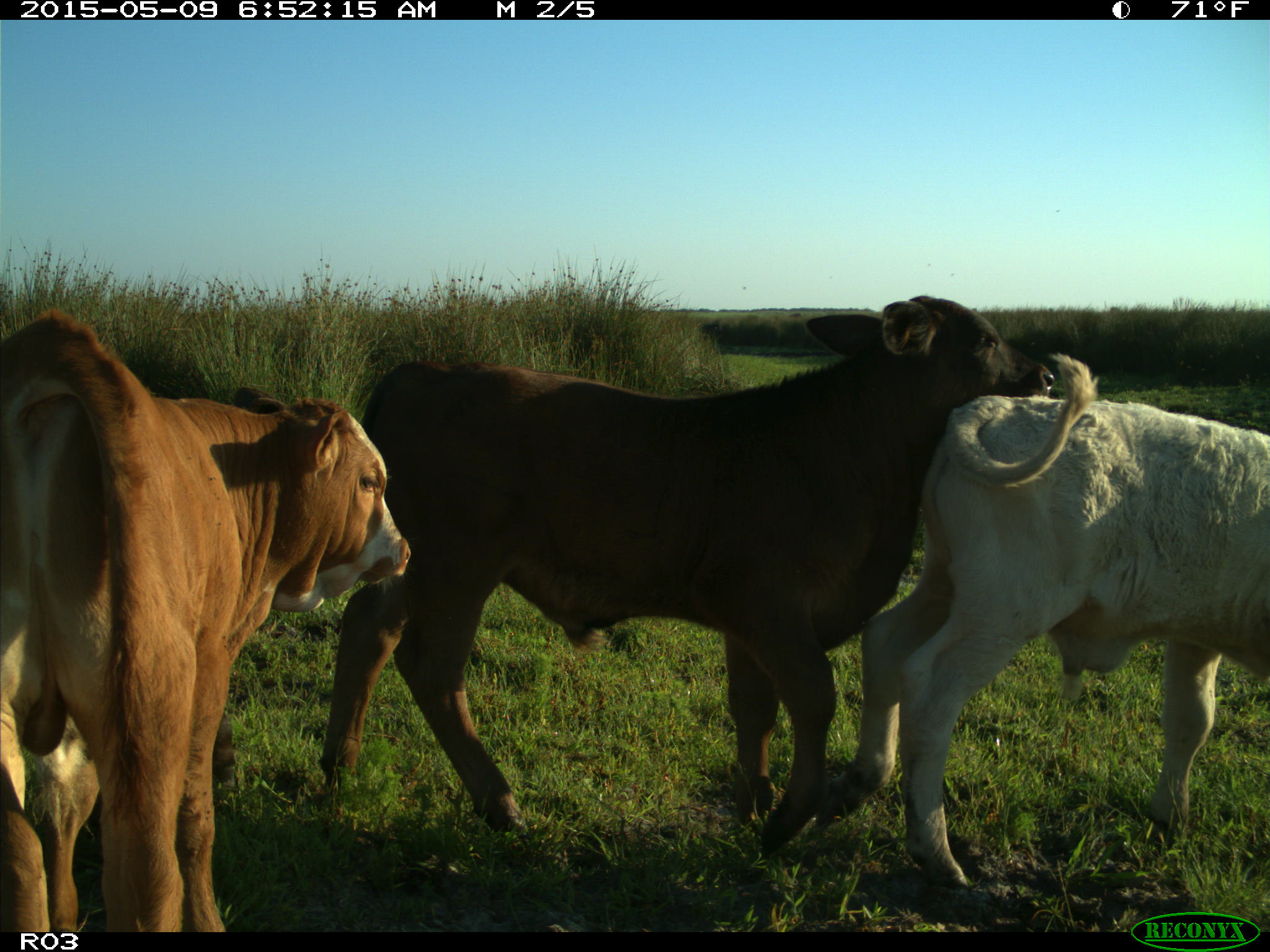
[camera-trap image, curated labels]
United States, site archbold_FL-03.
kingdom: Animalia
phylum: Chordata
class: Mammalia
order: Artiodactyla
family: Bovidae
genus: Bos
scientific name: Bos taurus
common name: domestic cow